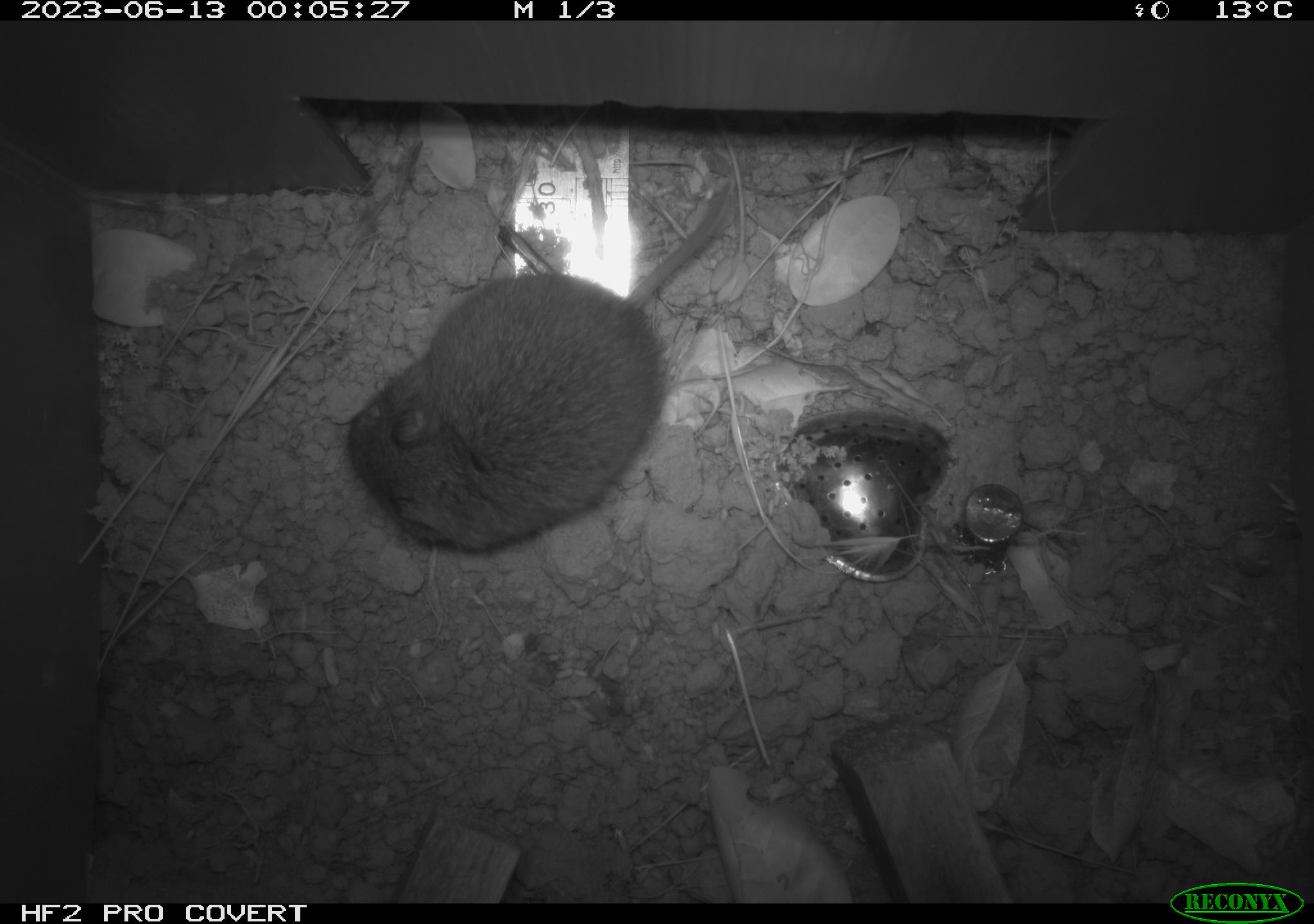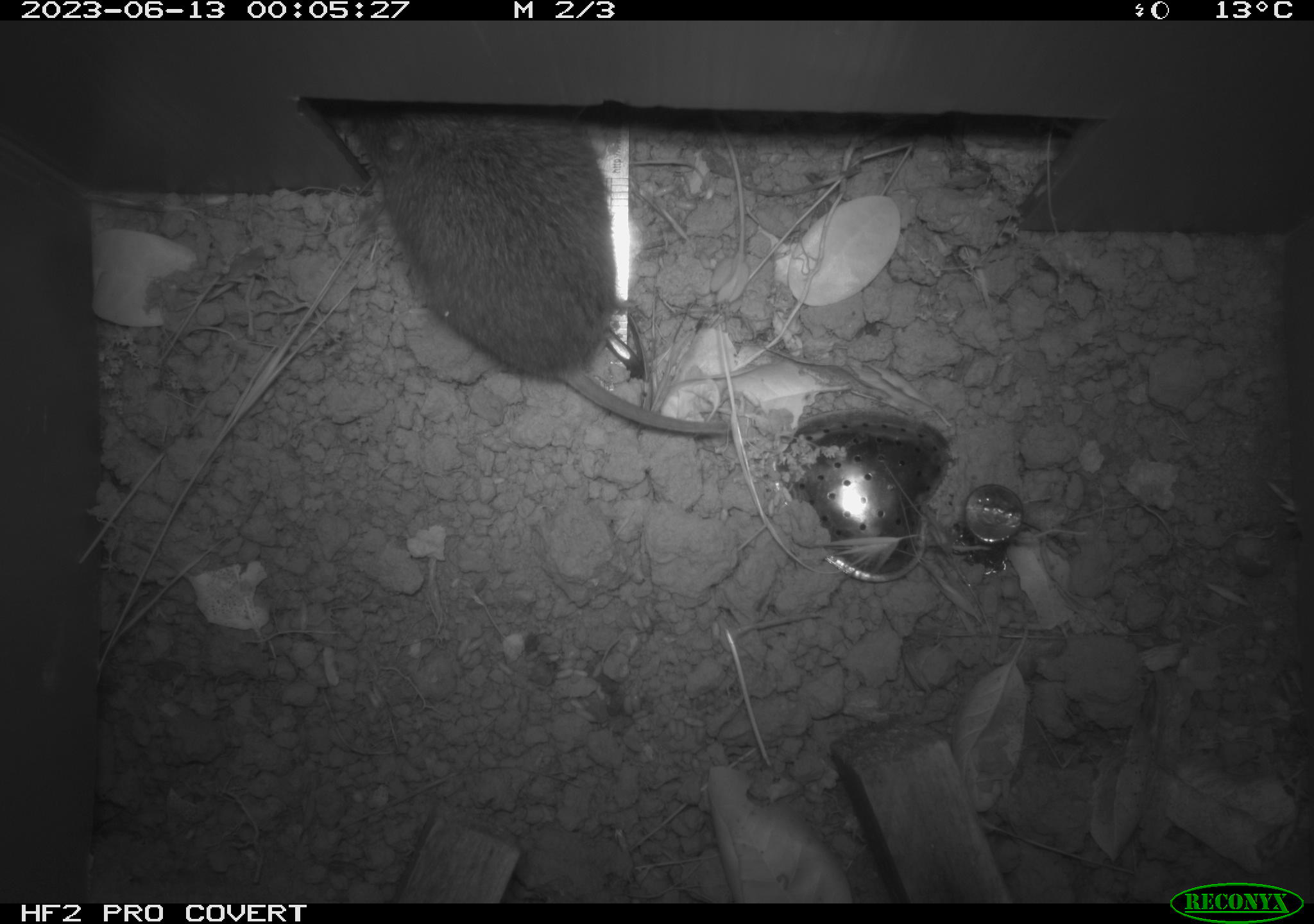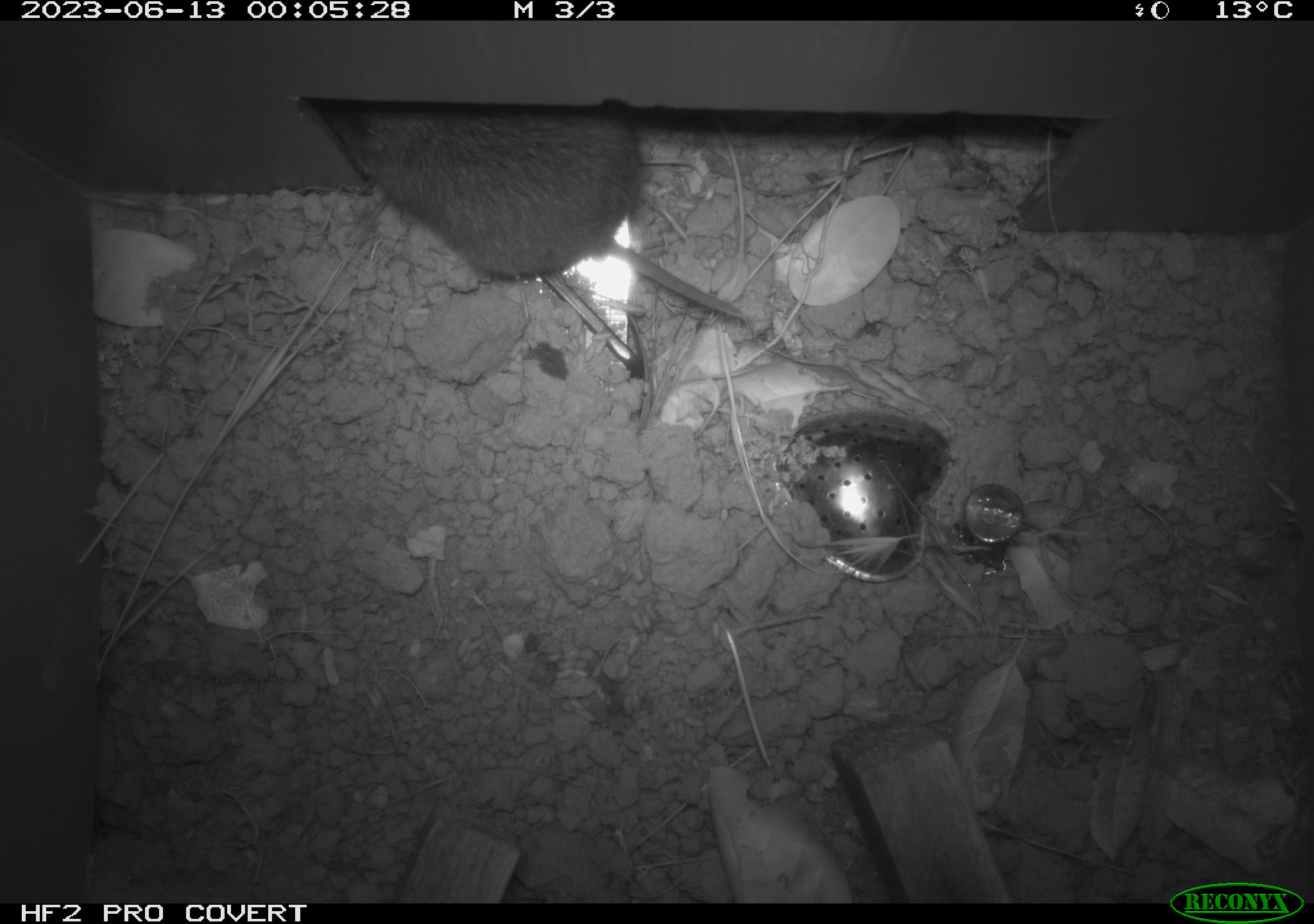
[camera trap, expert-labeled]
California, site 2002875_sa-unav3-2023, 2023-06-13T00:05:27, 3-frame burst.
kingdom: Animalia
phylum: Chordata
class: Mammalia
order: Rodentia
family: Cricetidae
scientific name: Arvicolinae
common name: voles, lemmings, and muskrats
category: arvicolinae subfamily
Arvicolinae subfamily (voles, lemmings, and muskrats) (Arvicolinae).